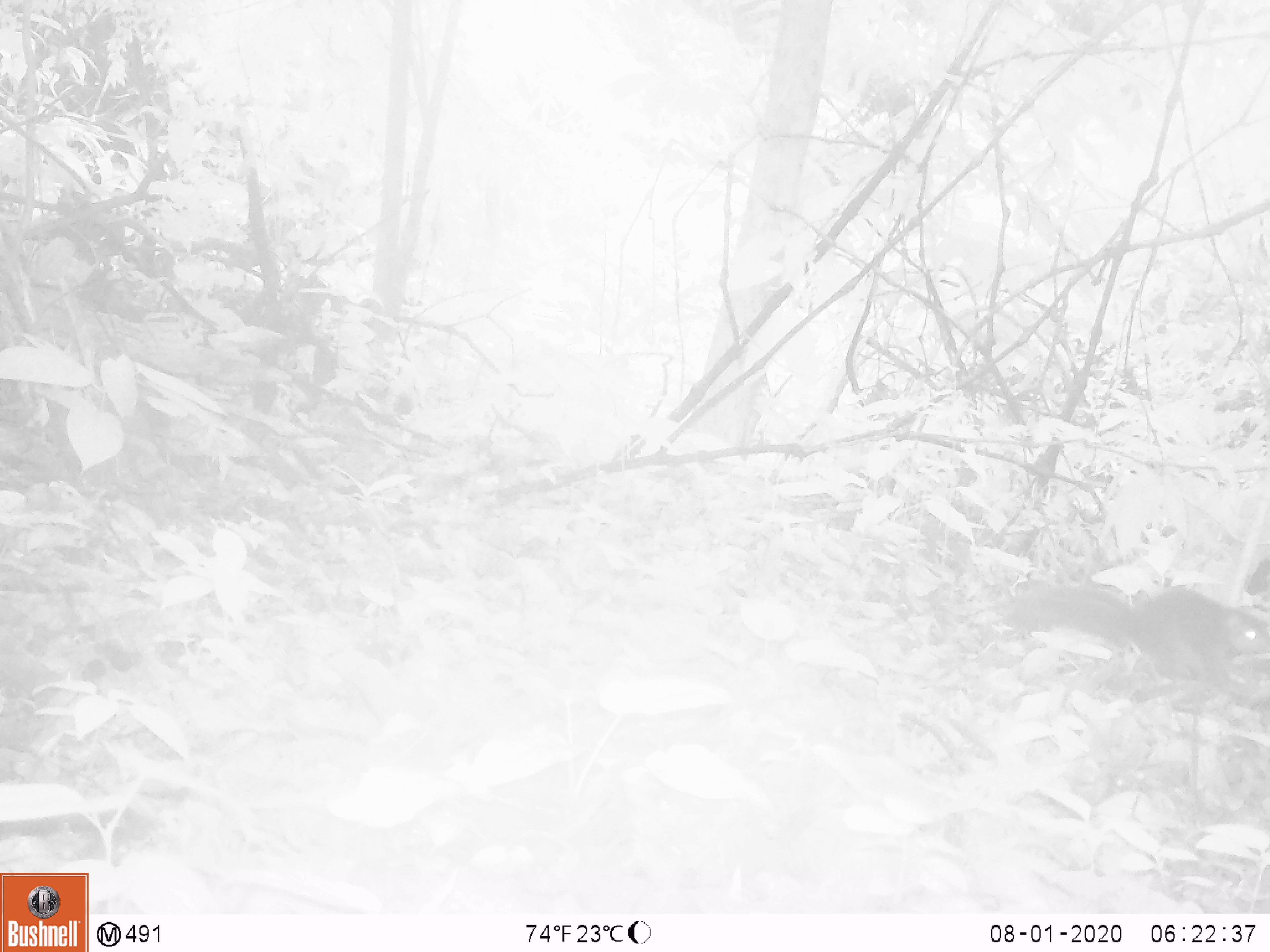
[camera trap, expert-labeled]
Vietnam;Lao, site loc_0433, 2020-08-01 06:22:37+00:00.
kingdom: Animalia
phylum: Chordata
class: Mammalia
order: Rodentia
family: Sciuridae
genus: Dremomys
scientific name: Dremomys rufigenis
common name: red-cheeked squirrel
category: red cheeked squirrel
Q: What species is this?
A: Red cheeked squirrel (red-cheeked squirrel) (Dremomys rufigenis).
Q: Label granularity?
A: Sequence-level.